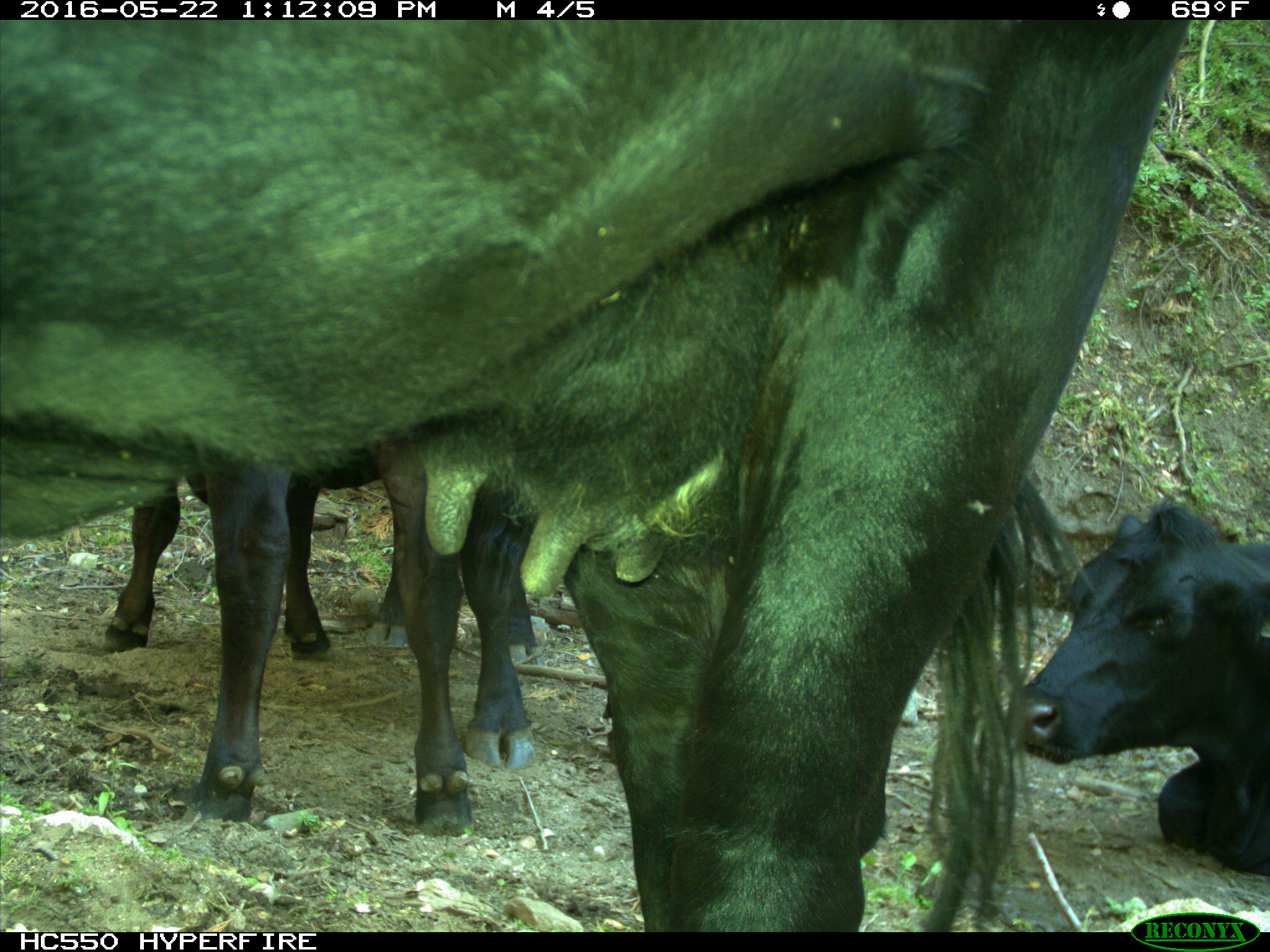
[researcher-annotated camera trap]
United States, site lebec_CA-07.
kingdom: Animalia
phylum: Chordata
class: Mammalia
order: Artiodactyla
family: Bovidae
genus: Bos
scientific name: Bos taurus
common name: domestic cow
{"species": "Bos taurus (domestic cow)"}